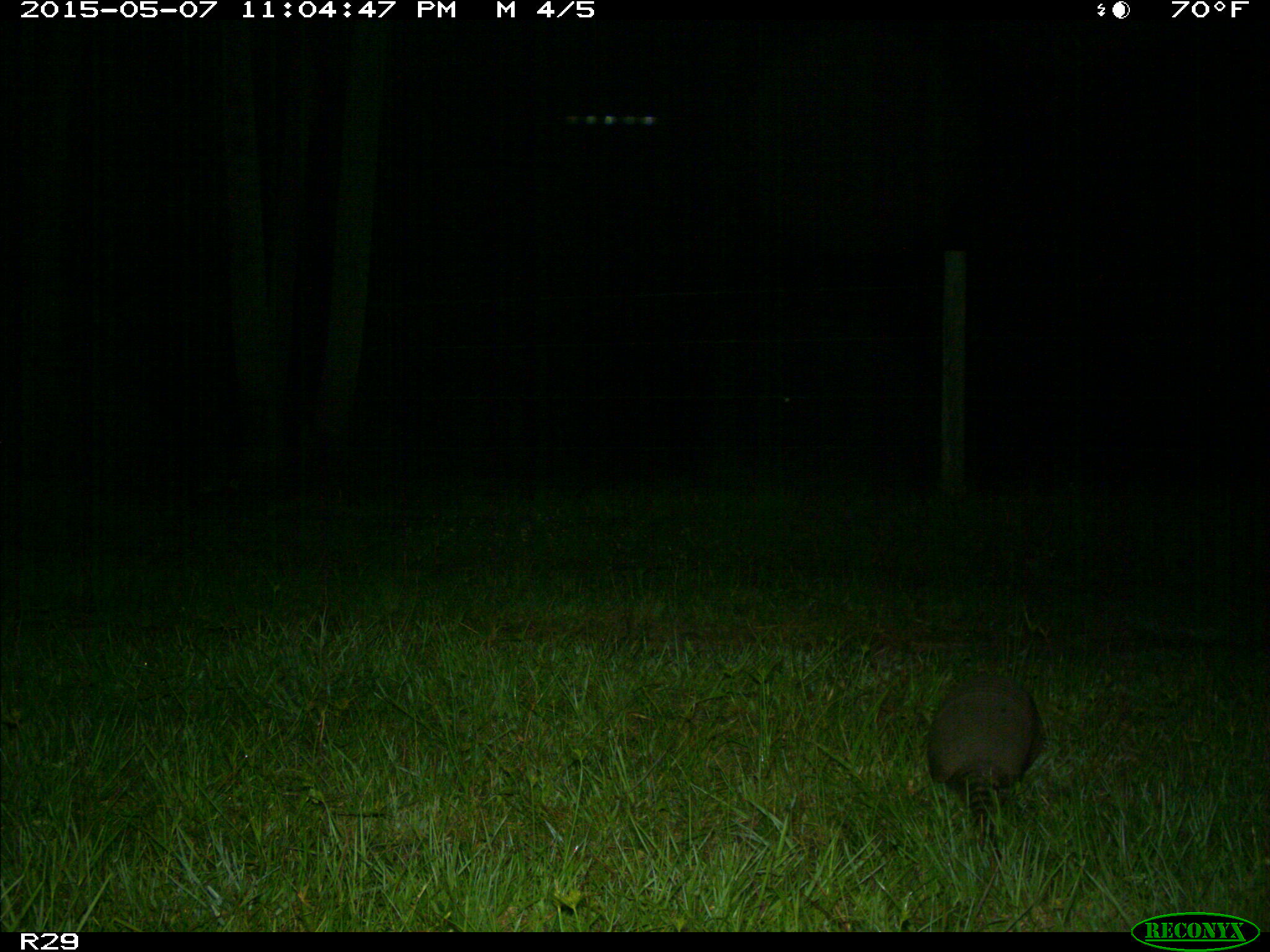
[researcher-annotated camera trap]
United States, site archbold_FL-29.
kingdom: Animalia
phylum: Chordata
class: Mammalia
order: Cingulata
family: Dasypodidae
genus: Dasypus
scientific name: Dasypus novemcinctus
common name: nine-banded armadillo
Dasypus novemcinctus (nine-banded armadillo).